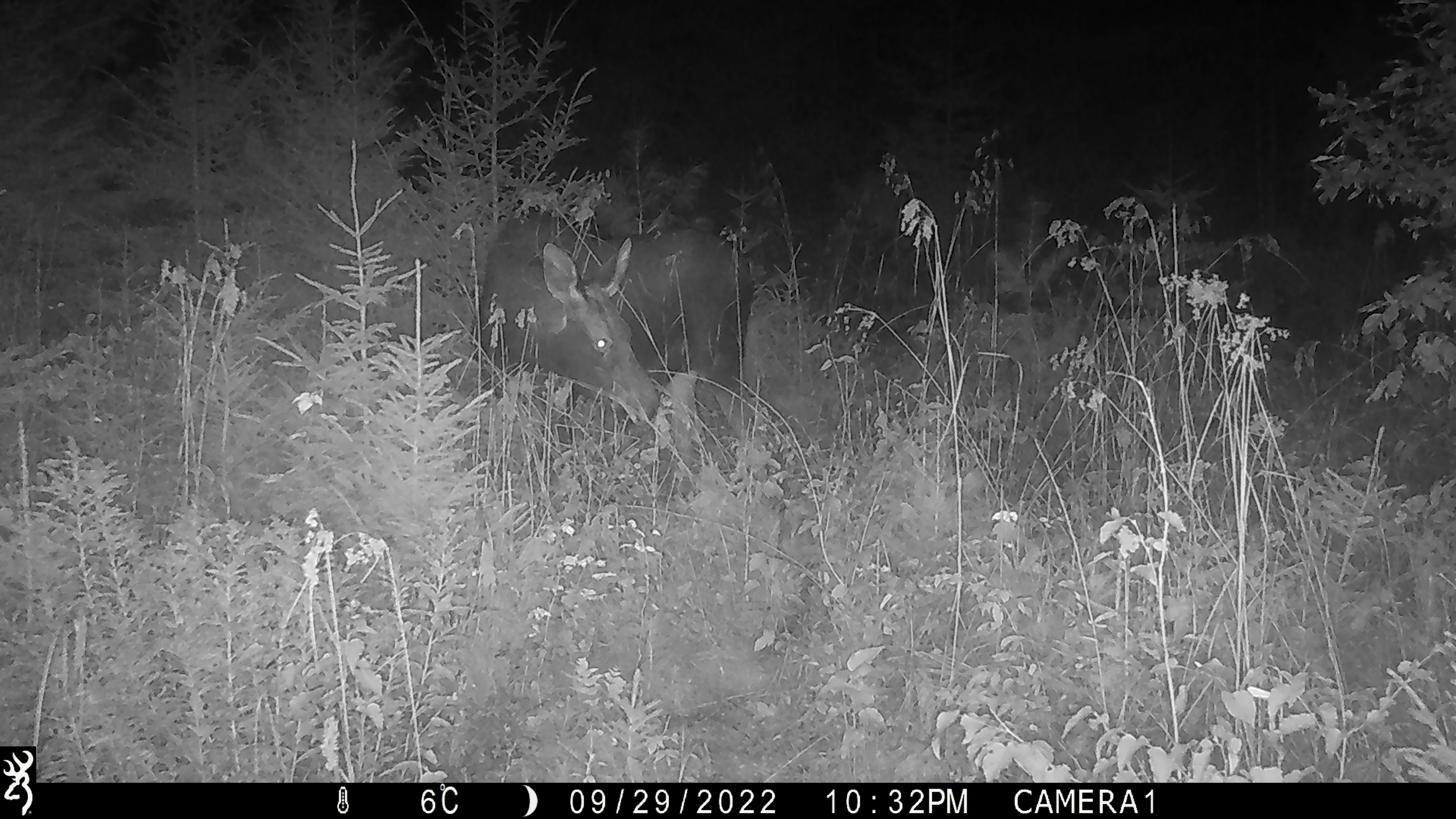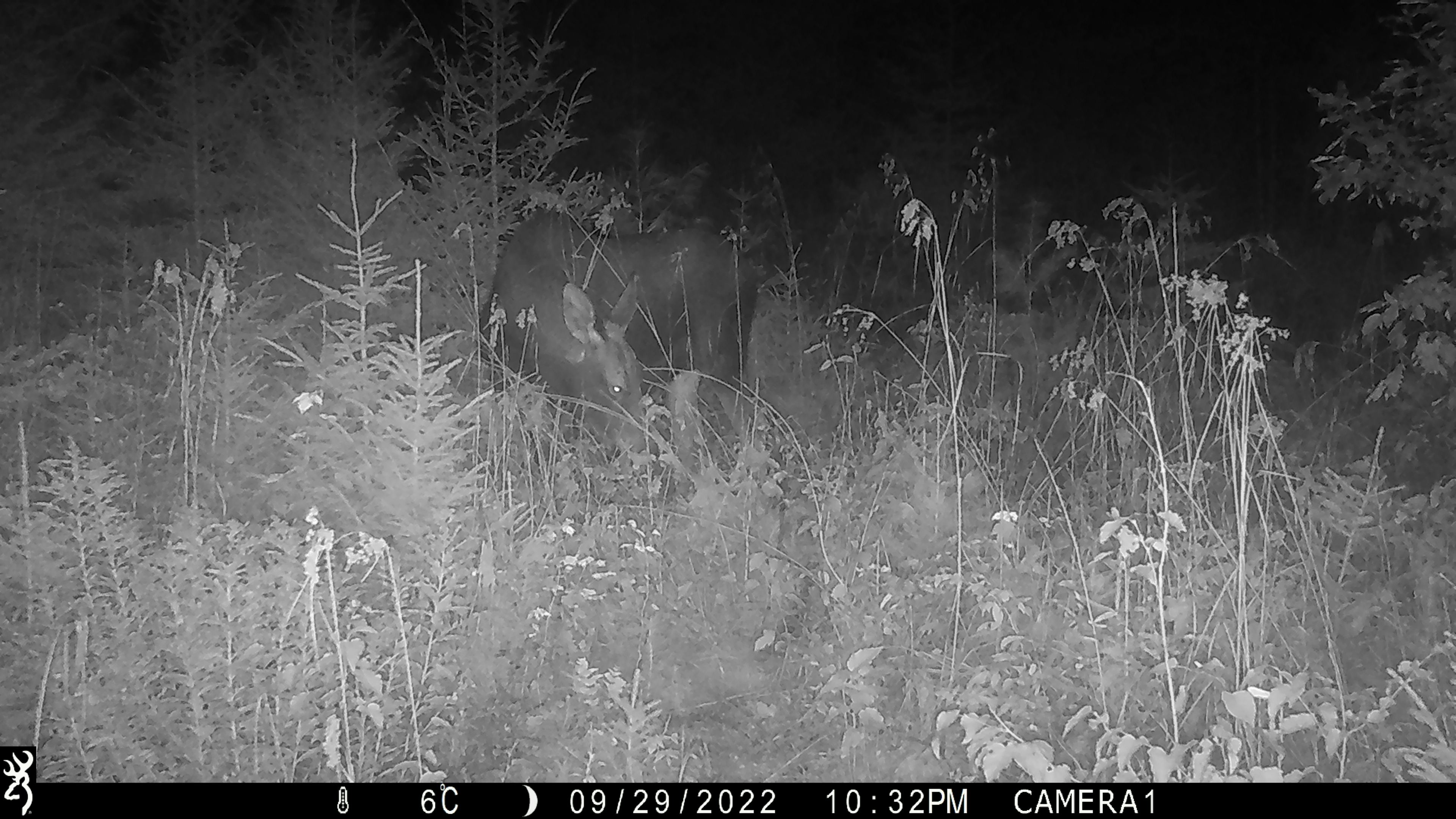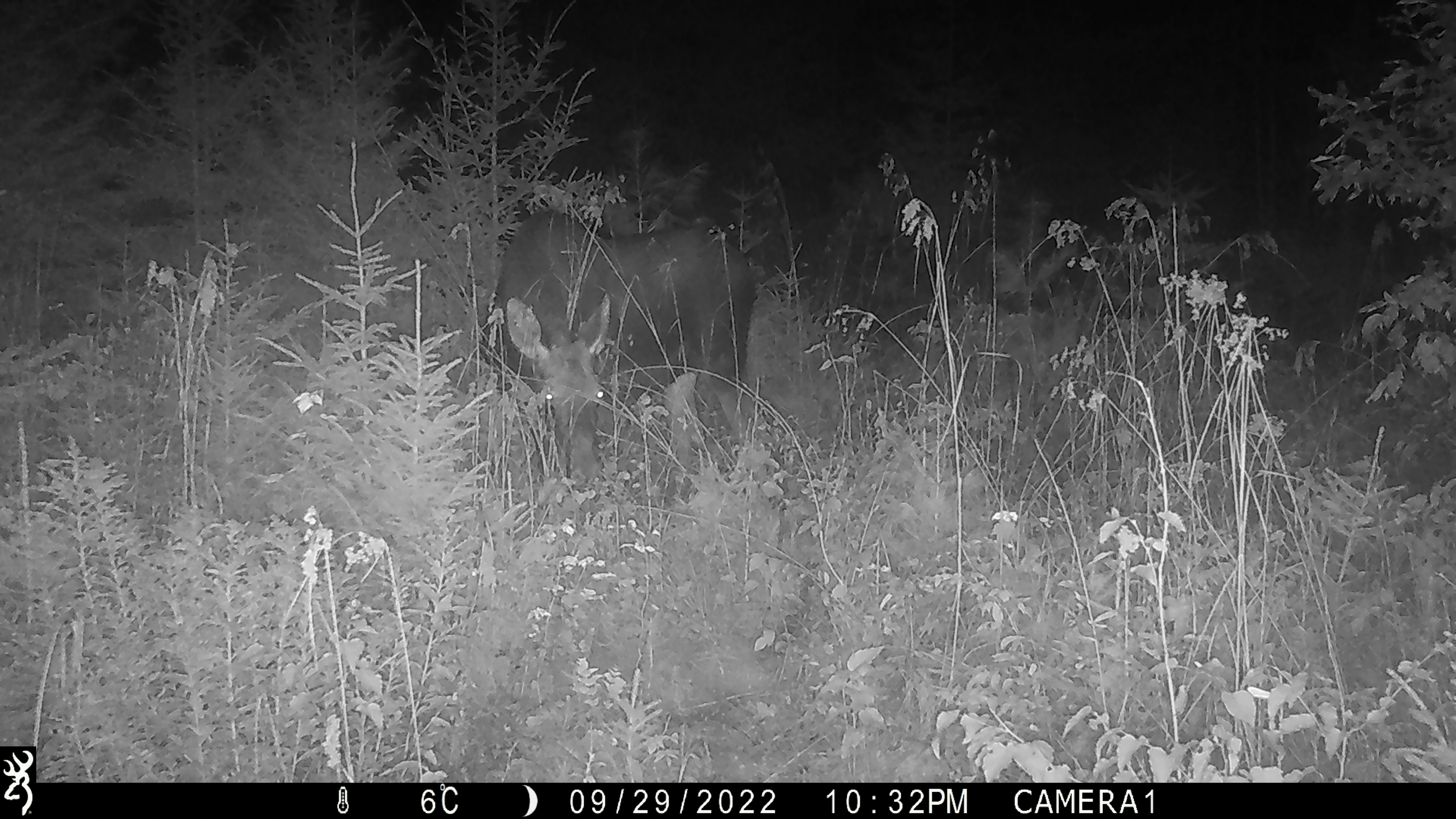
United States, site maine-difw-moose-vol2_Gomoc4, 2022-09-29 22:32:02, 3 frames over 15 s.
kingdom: Animalia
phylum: Chordata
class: Mammalia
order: Artiodactyla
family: Cervidae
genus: Alces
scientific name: Alces alces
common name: moose